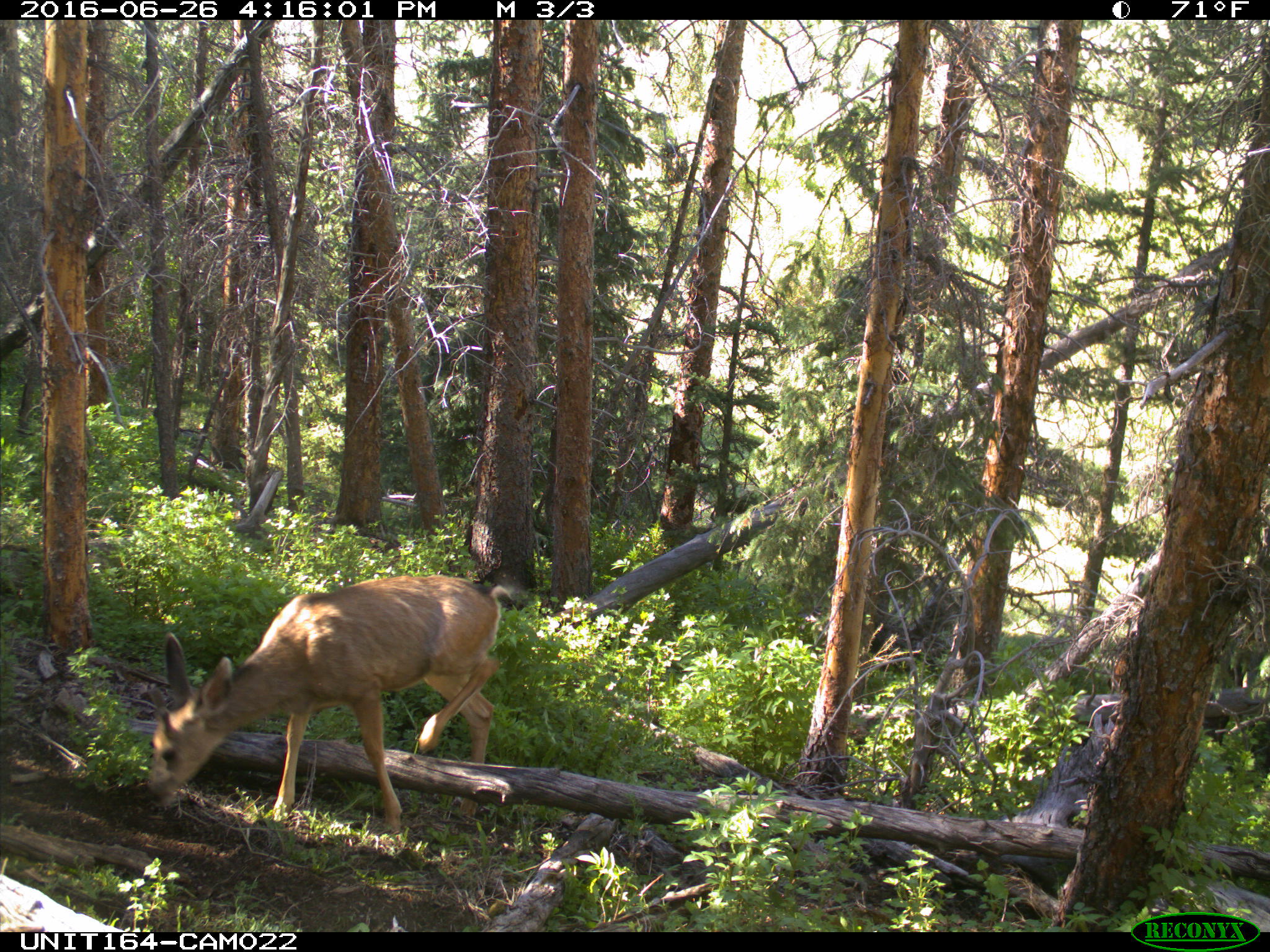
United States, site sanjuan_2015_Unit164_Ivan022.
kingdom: Animalia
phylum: Chordata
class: Mammalia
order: Artiodactyla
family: Cervidae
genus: Odocoileus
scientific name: Odocoileus hemionus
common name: mule deer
Odocoileus hemionus (mule deer).